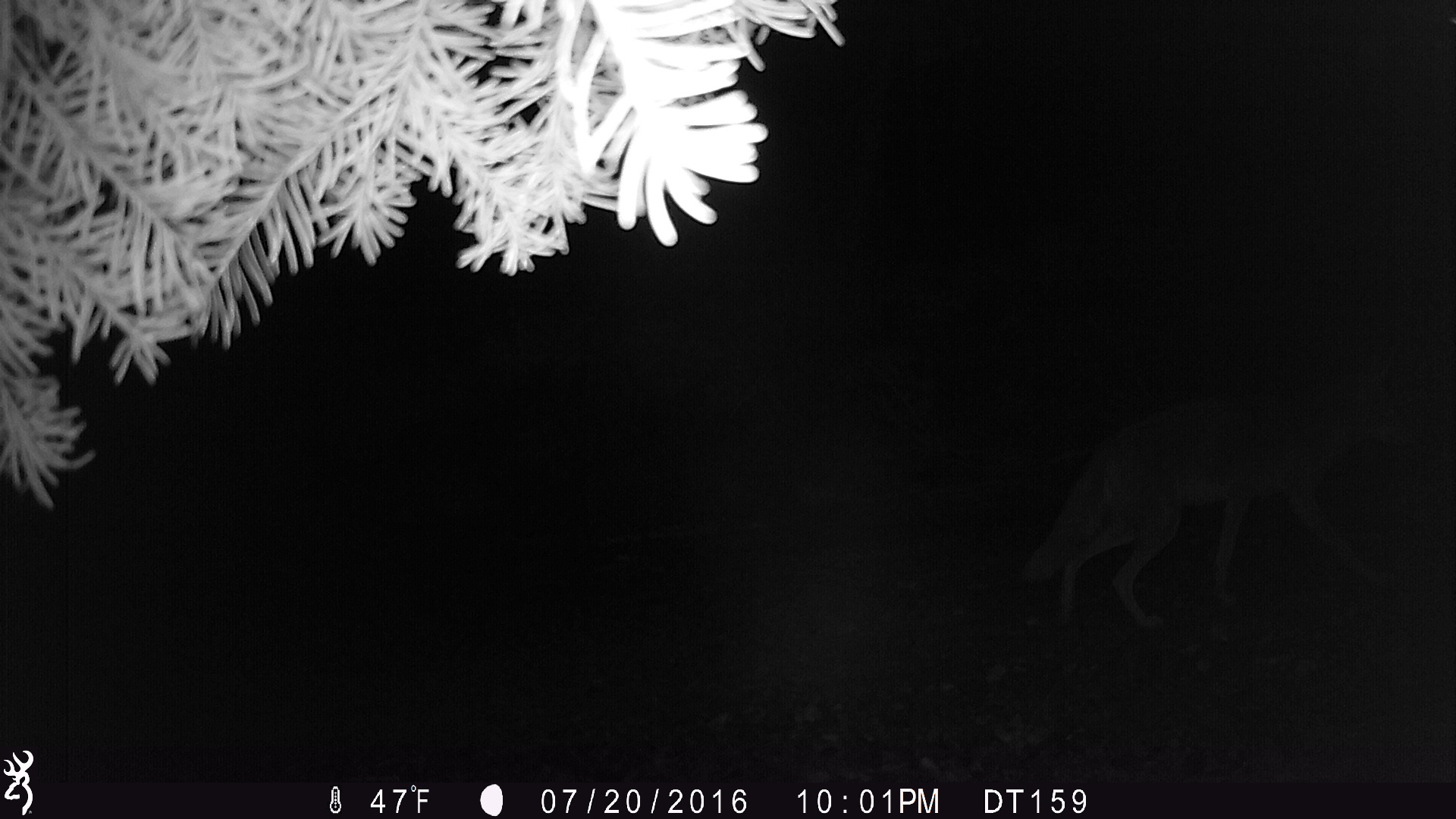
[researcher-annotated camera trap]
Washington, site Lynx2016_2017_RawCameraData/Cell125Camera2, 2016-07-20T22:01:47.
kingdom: Animalia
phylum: Chordata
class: Mammalia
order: Carnivora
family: Canidae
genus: Canis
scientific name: Canis latrans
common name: coyote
Canis latrans (coyote). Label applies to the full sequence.